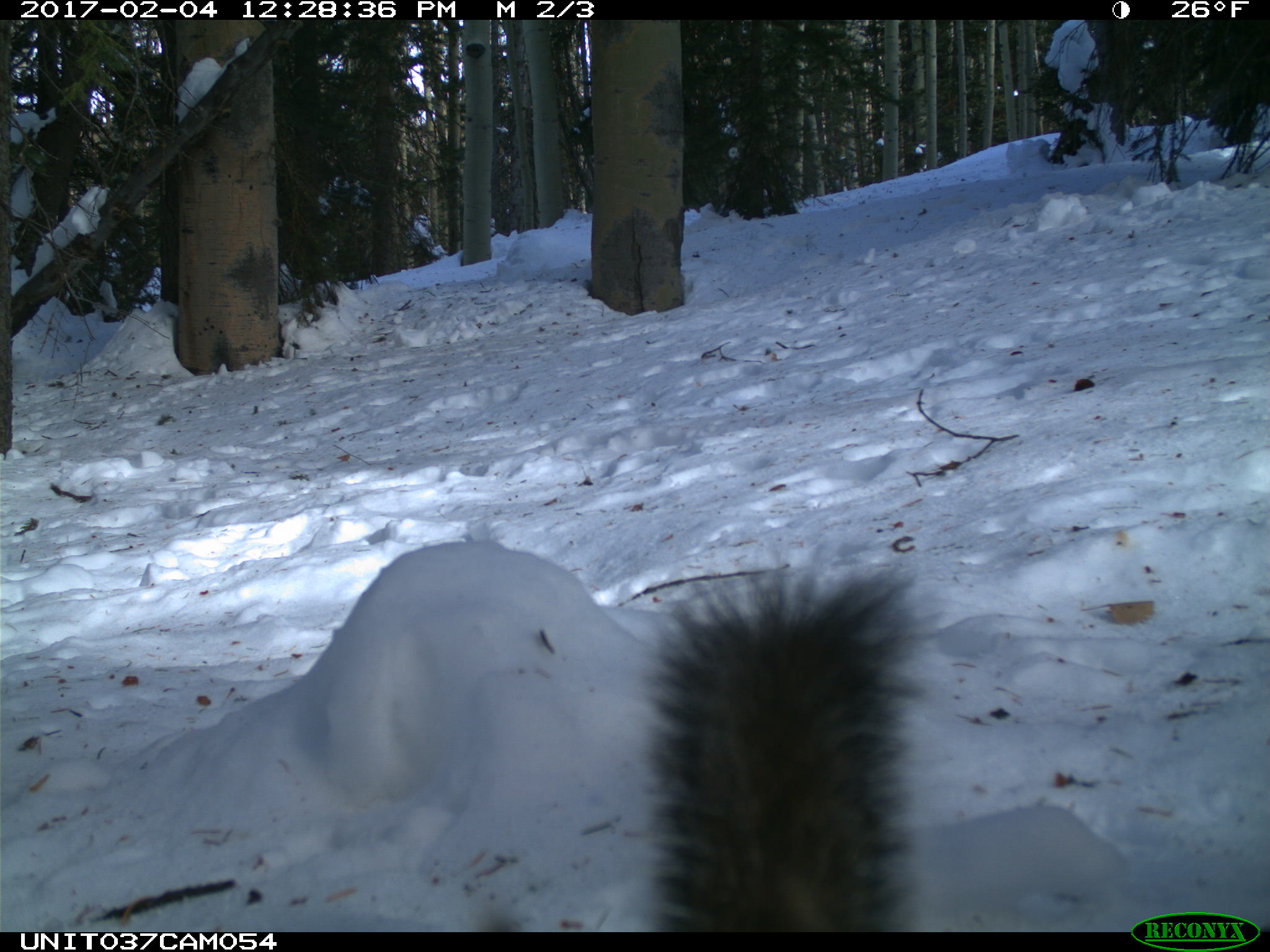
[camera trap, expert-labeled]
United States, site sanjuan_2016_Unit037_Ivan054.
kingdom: Animalia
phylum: Chordata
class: Mammalia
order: Rodentia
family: Sciuridae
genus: Tamiasciurus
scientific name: Tamiasciurus hudsonicus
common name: american red squirrel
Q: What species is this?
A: Tamiasciurus hudsonicus (american red squirrel).